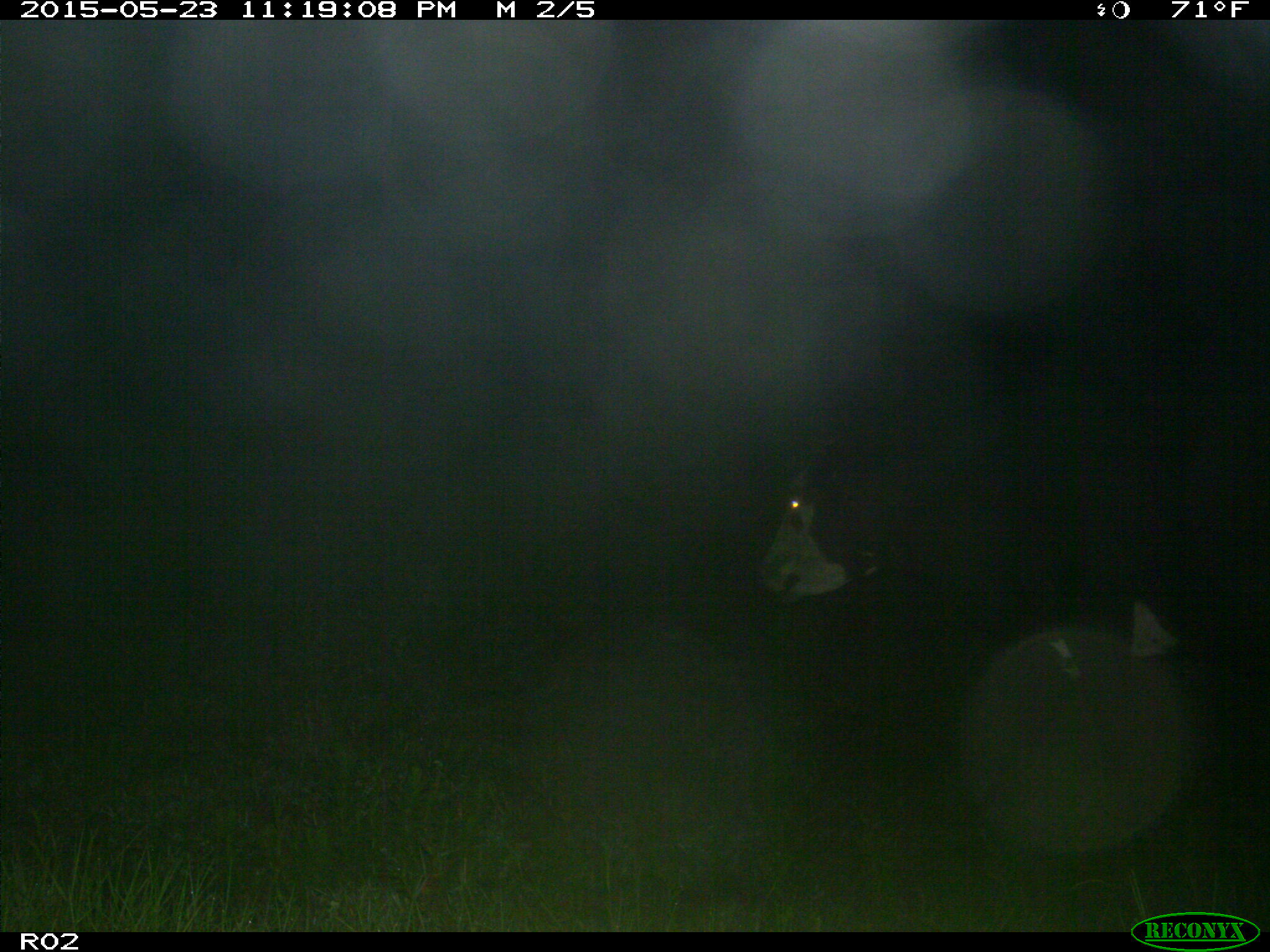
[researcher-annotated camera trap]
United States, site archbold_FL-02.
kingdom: Animalia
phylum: Chordata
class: Mammalia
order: Artiodactyla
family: Bovidae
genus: Bos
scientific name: Bos taurus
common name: domestic cow